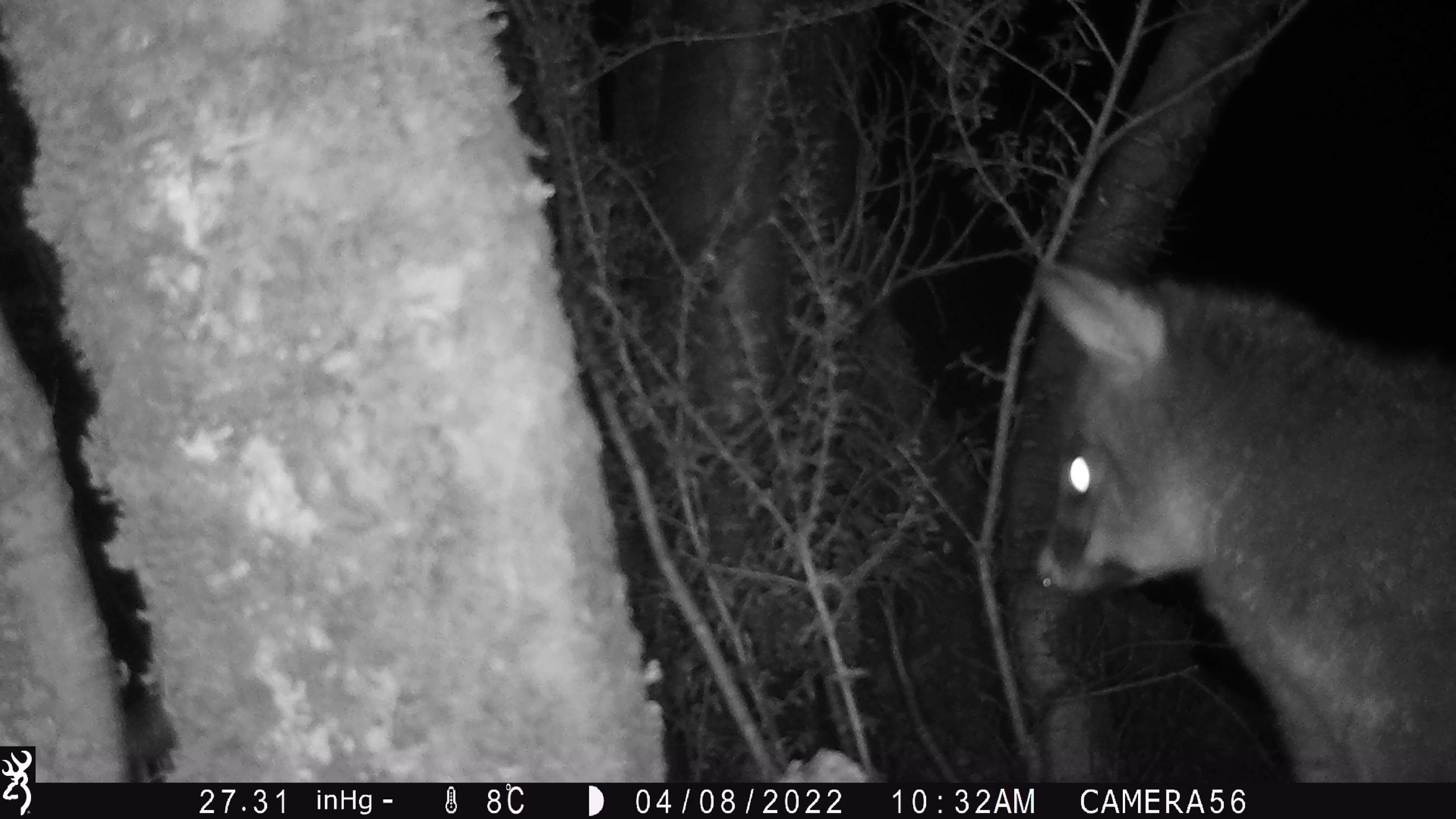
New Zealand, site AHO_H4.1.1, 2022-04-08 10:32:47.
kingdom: Animalia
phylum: Chordata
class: Mammalia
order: Diprotodontia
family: Phalangeridae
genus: Trichosurus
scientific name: Trichosurus vulpecula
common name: common brushtail possum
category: possum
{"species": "possum (common brushtail possum) (Trichosurus vulpecula)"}